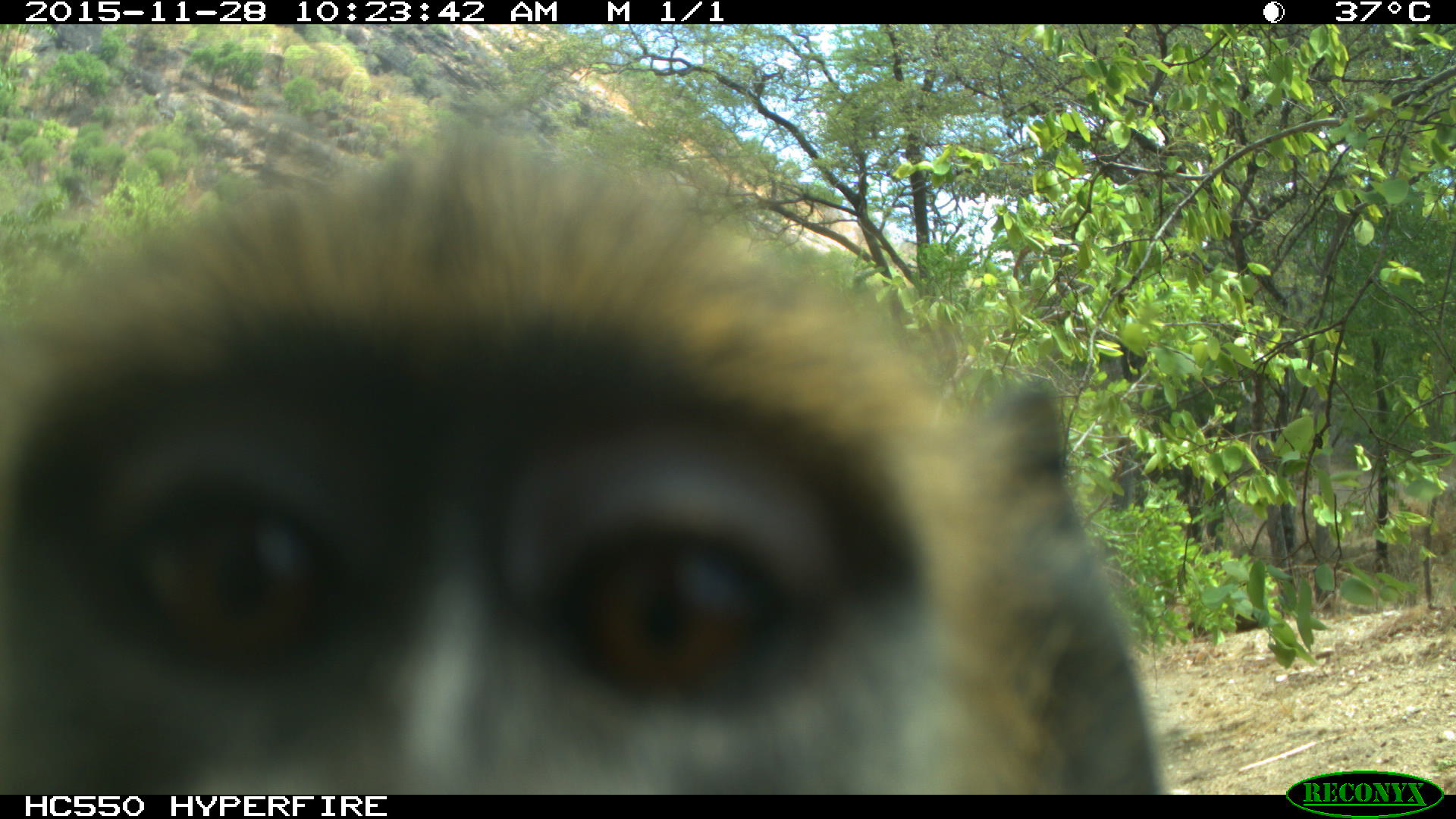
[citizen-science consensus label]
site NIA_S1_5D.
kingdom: Animalia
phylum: Chordata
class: Mammalia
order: Primates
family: Cercopithecidae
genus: Papio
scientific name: Papio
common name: baboon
Baboon (Papio), count 1. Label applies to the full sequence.